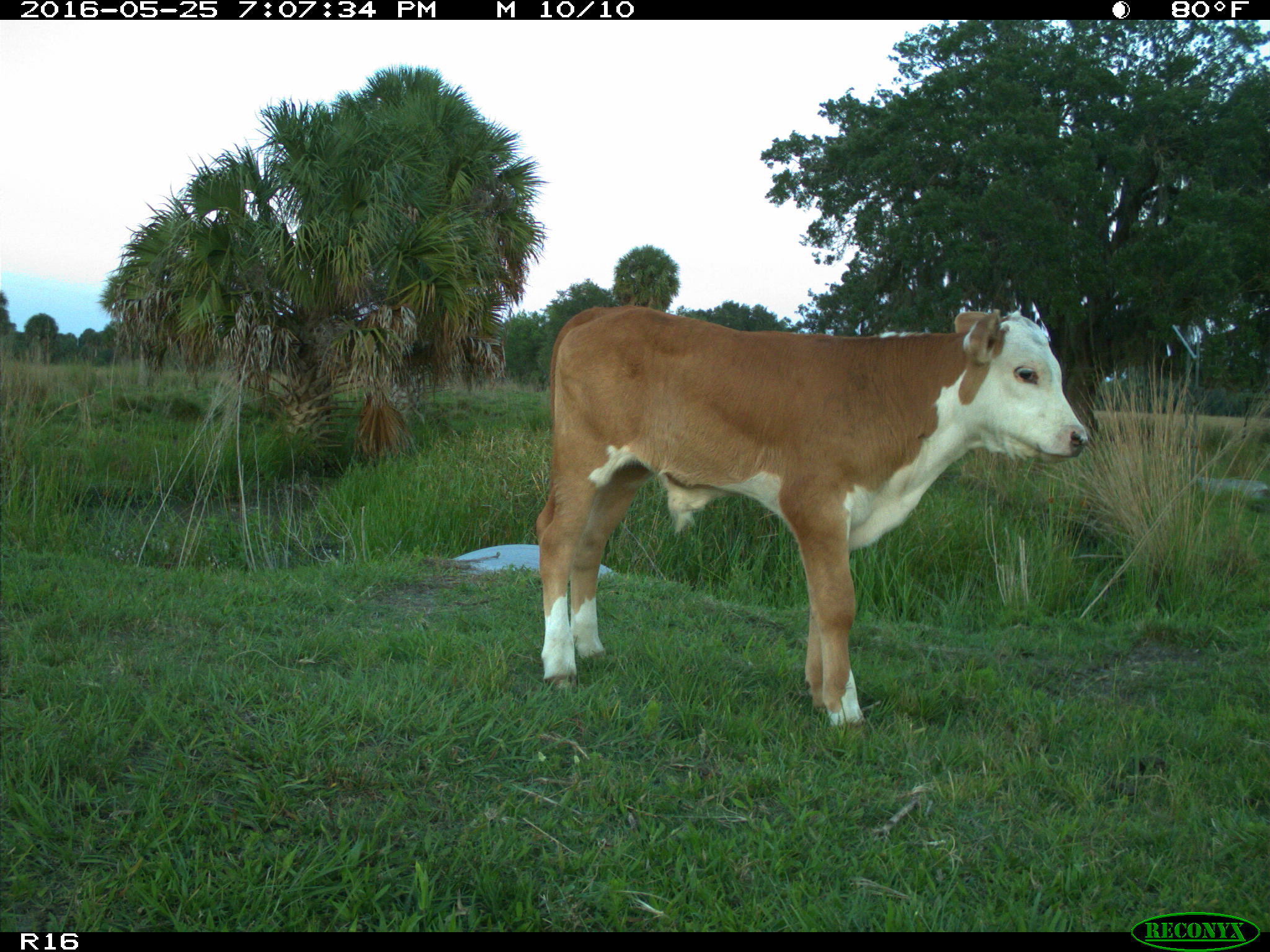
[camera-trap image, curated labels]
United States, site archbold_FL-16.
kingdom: Animalia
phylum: Chordata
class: Mammalia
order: Artiodactyla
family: Bovidae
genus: Bos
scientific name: Bos taurus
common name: domestic cow